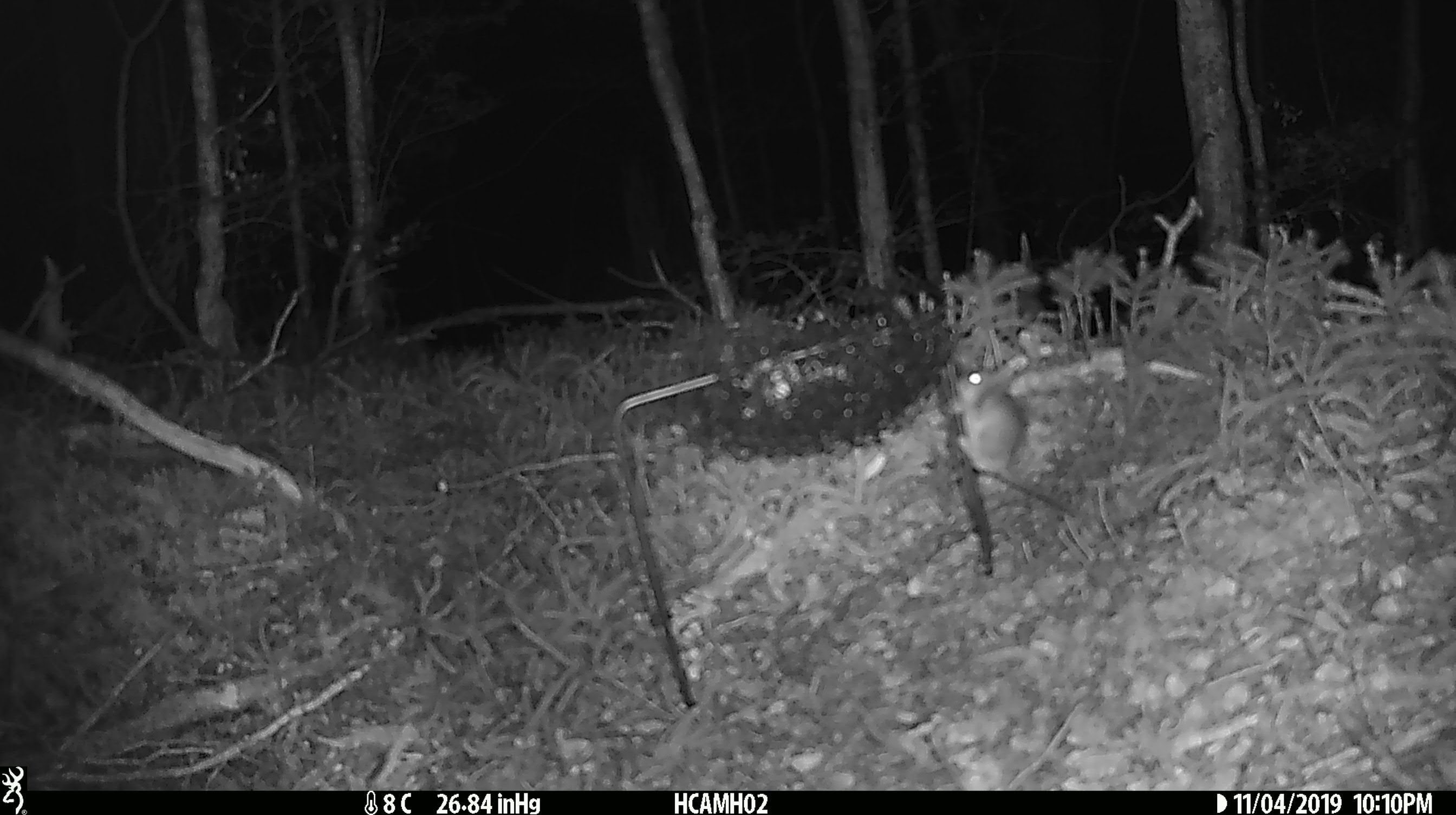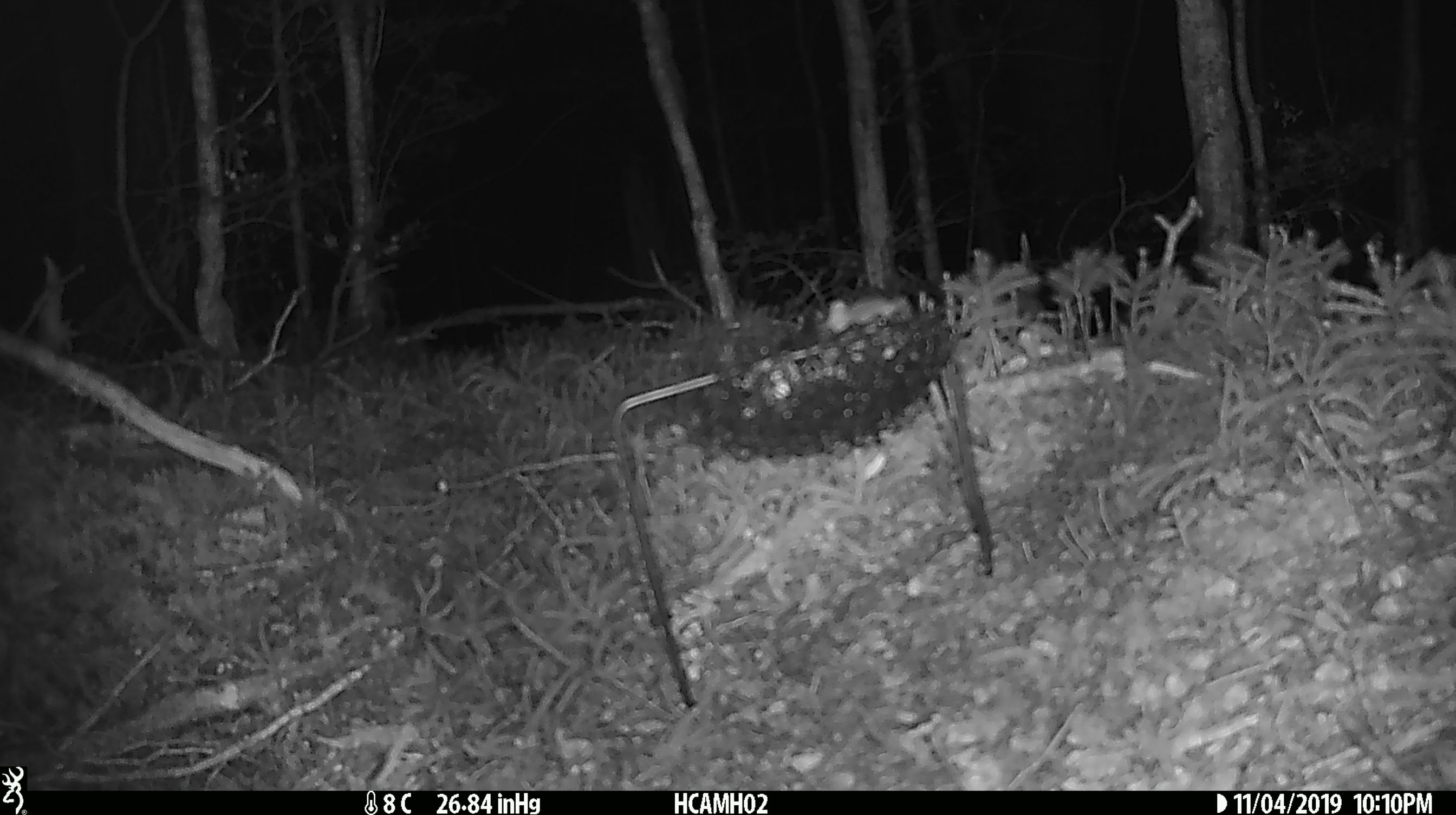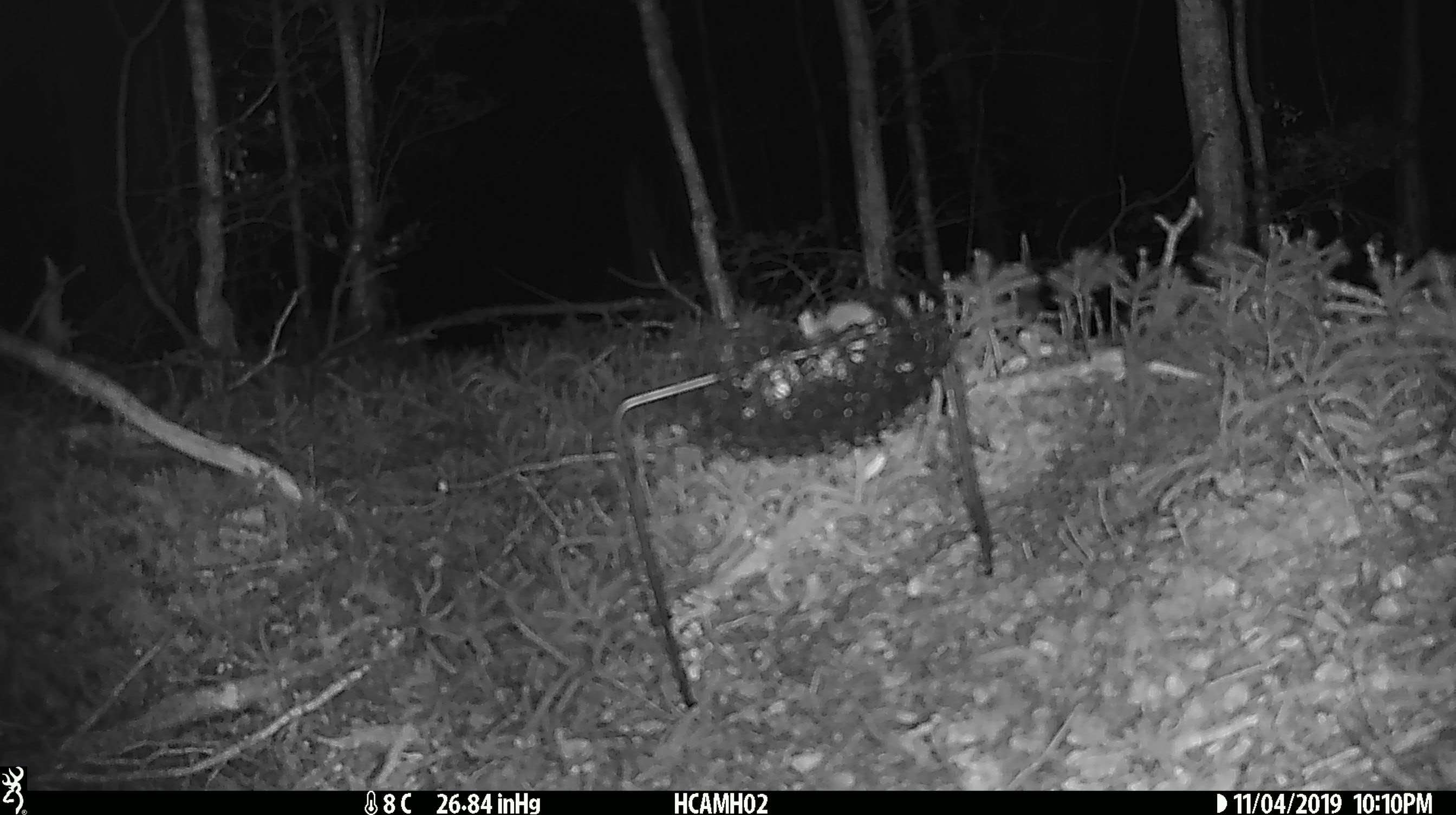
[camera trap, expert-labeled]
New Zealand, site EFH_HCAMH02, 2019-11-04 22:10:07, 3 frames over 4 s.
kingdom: Animalia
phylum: Chordata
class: Mammalia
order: Rodentia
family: Muridae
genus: Mus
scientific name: Mus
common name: mouse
Mouse (Mus).